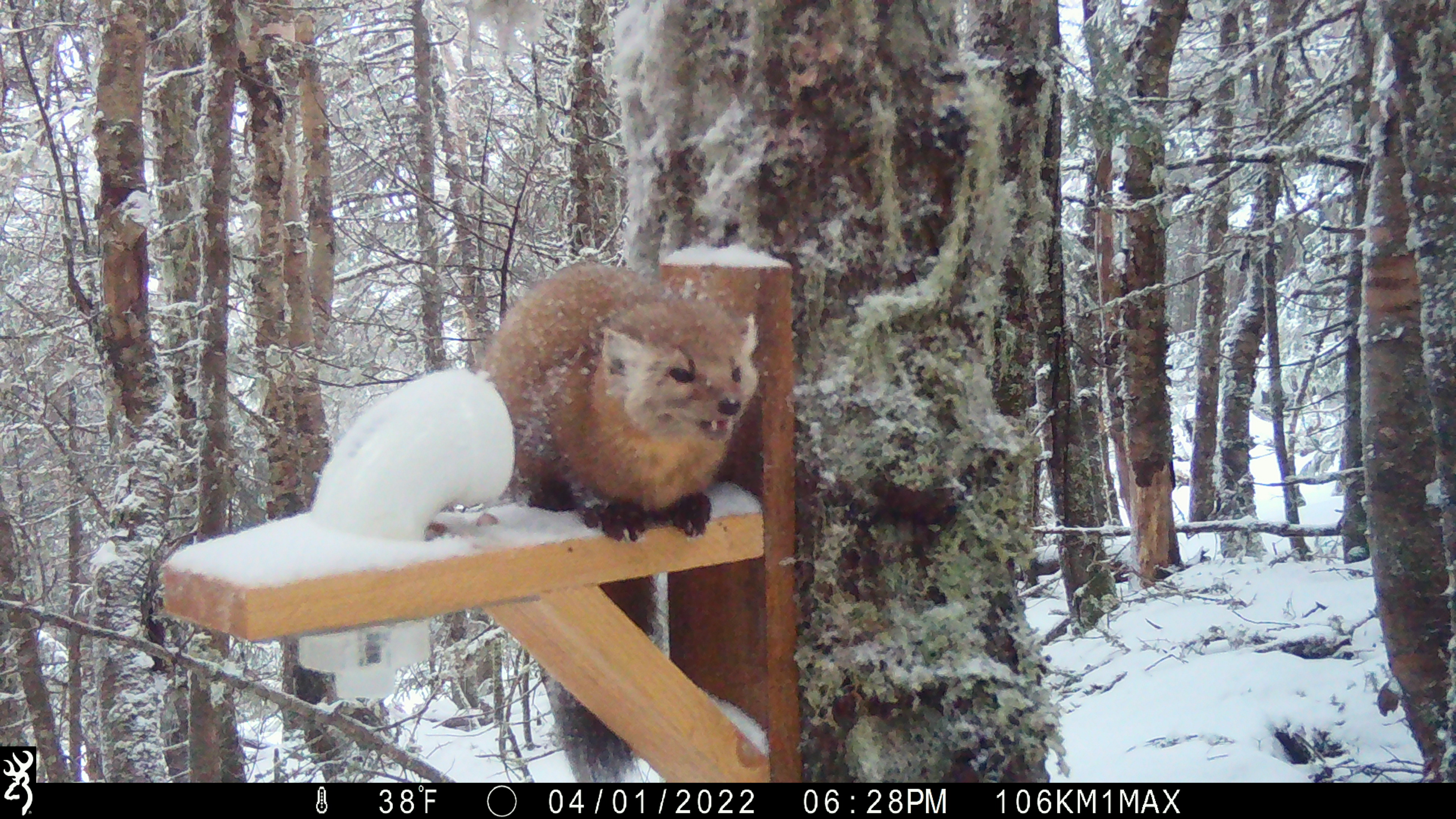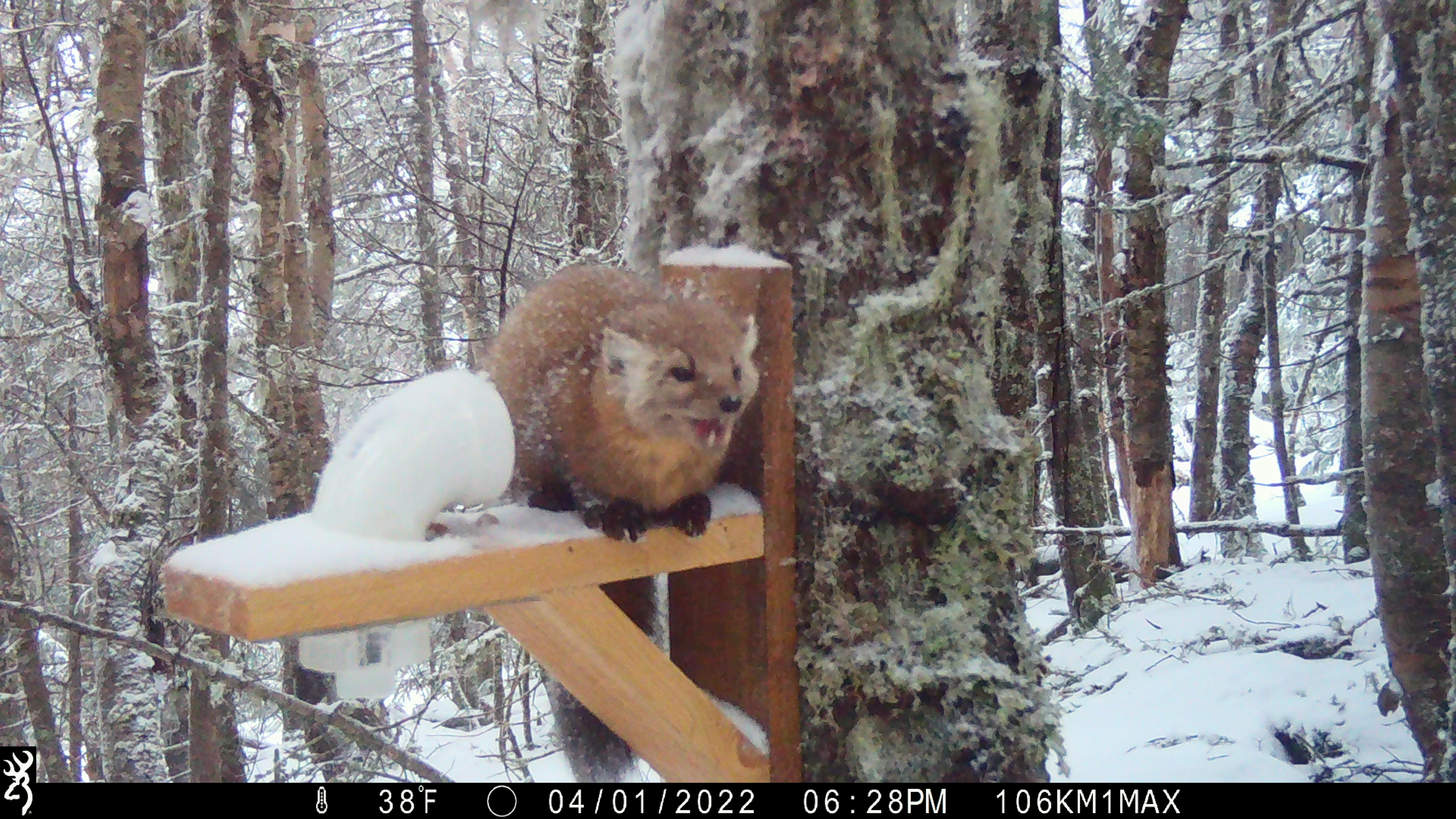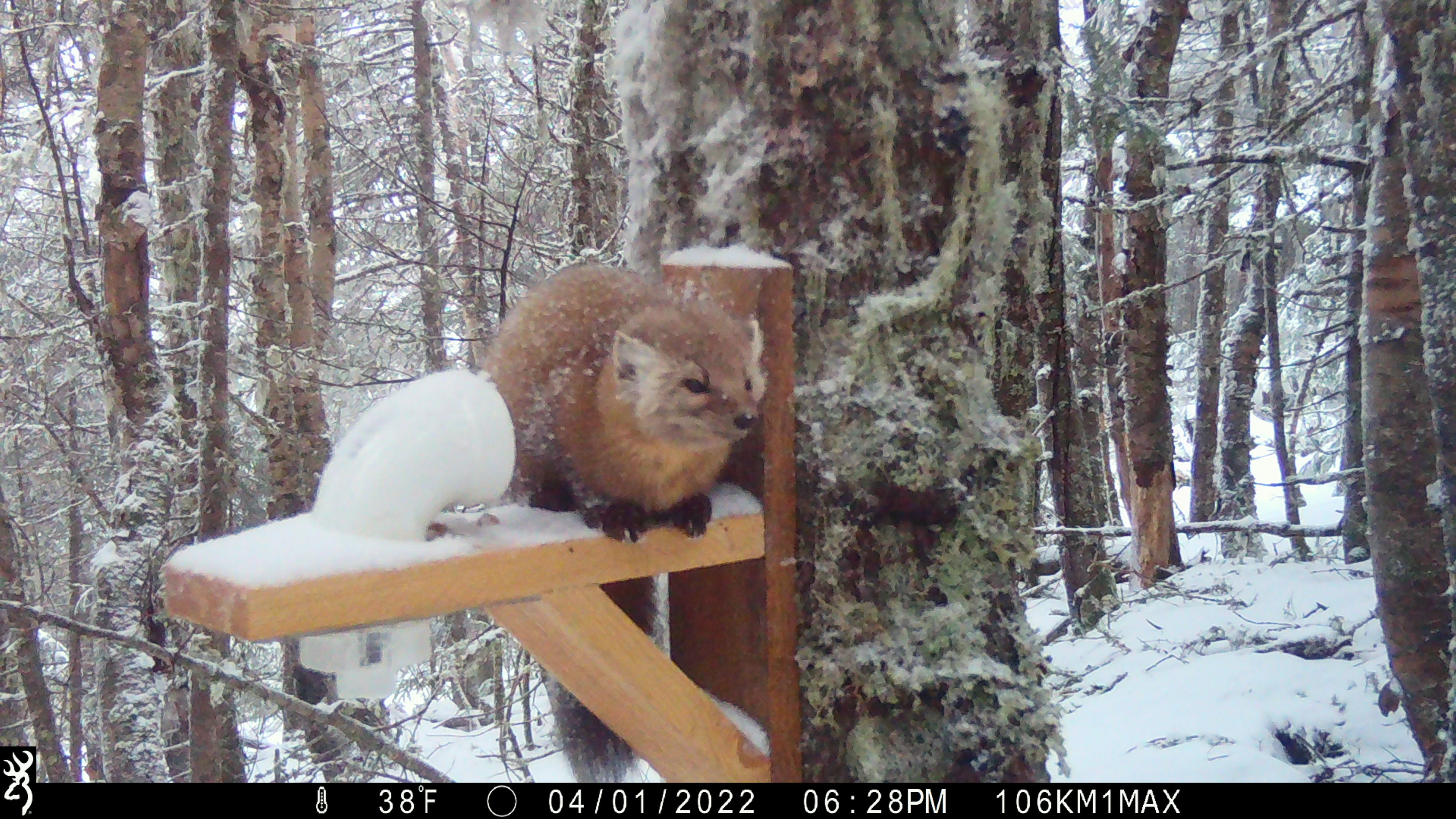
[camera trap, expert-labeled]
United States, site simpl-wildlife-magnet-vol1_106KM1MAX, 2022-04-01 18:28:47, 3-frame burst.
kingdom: Animalia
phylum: Chordata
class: Mammalia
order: Carnivora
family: Mustelidae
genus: Martes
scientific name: Martes americana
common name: american marten